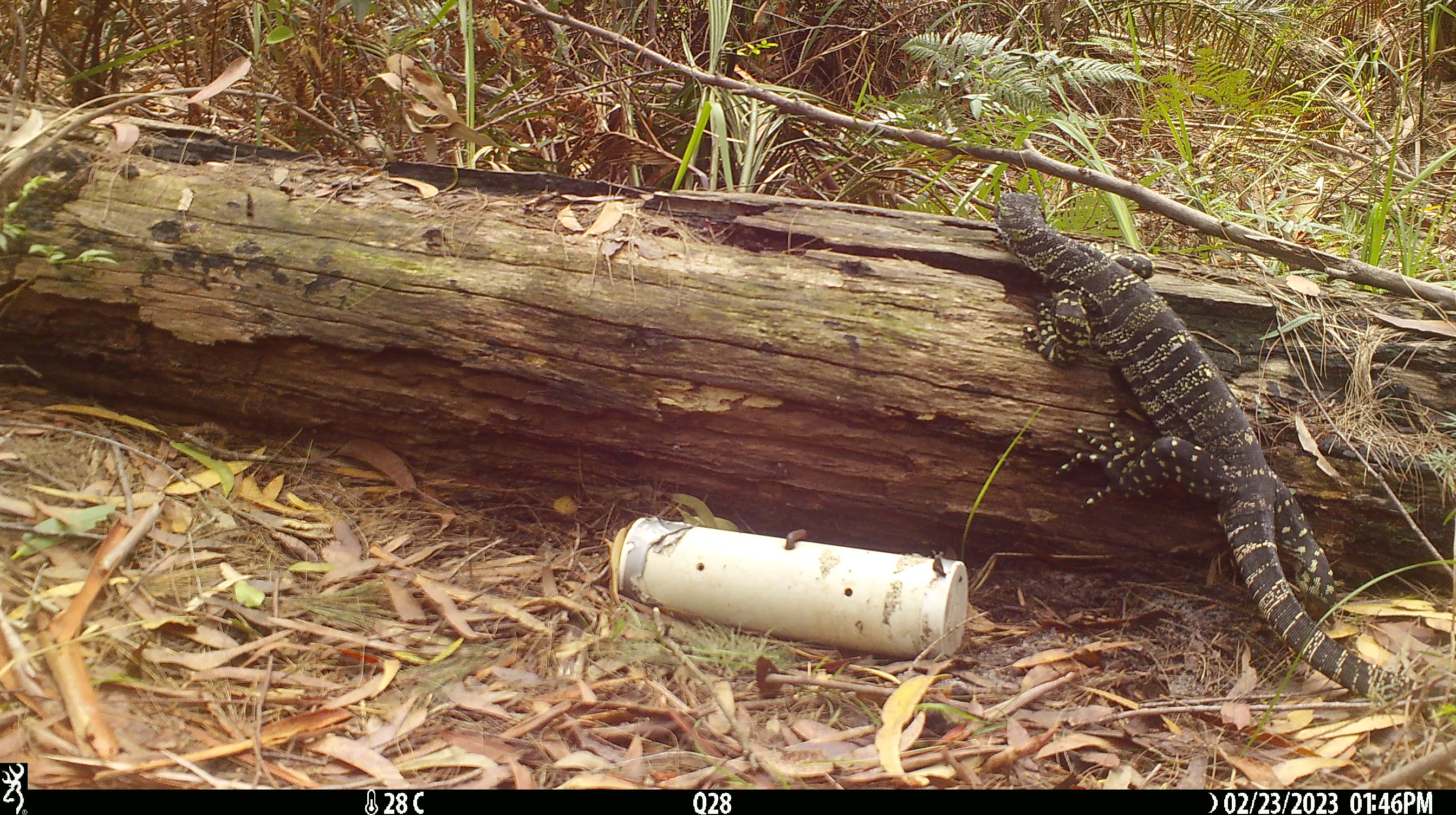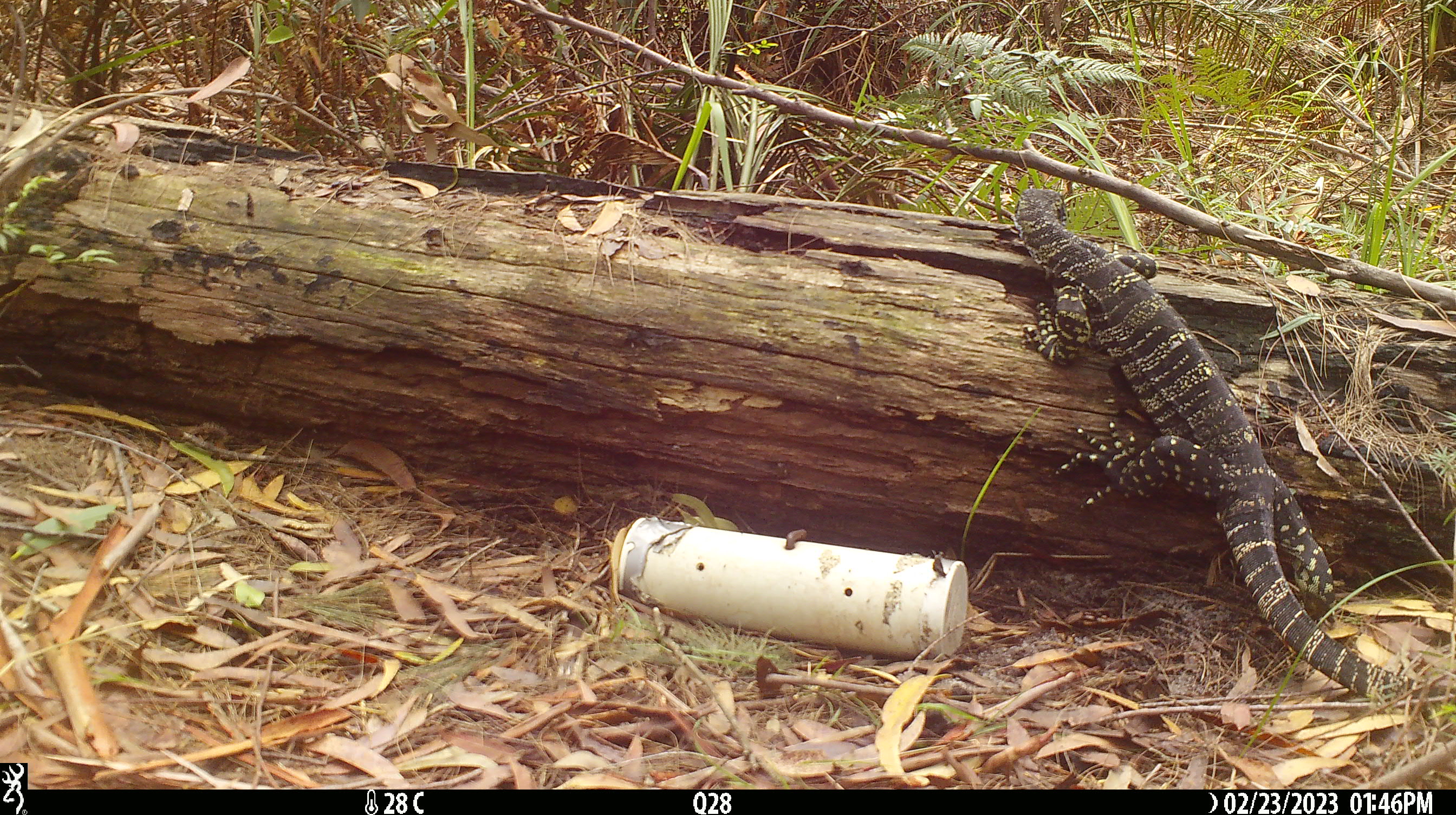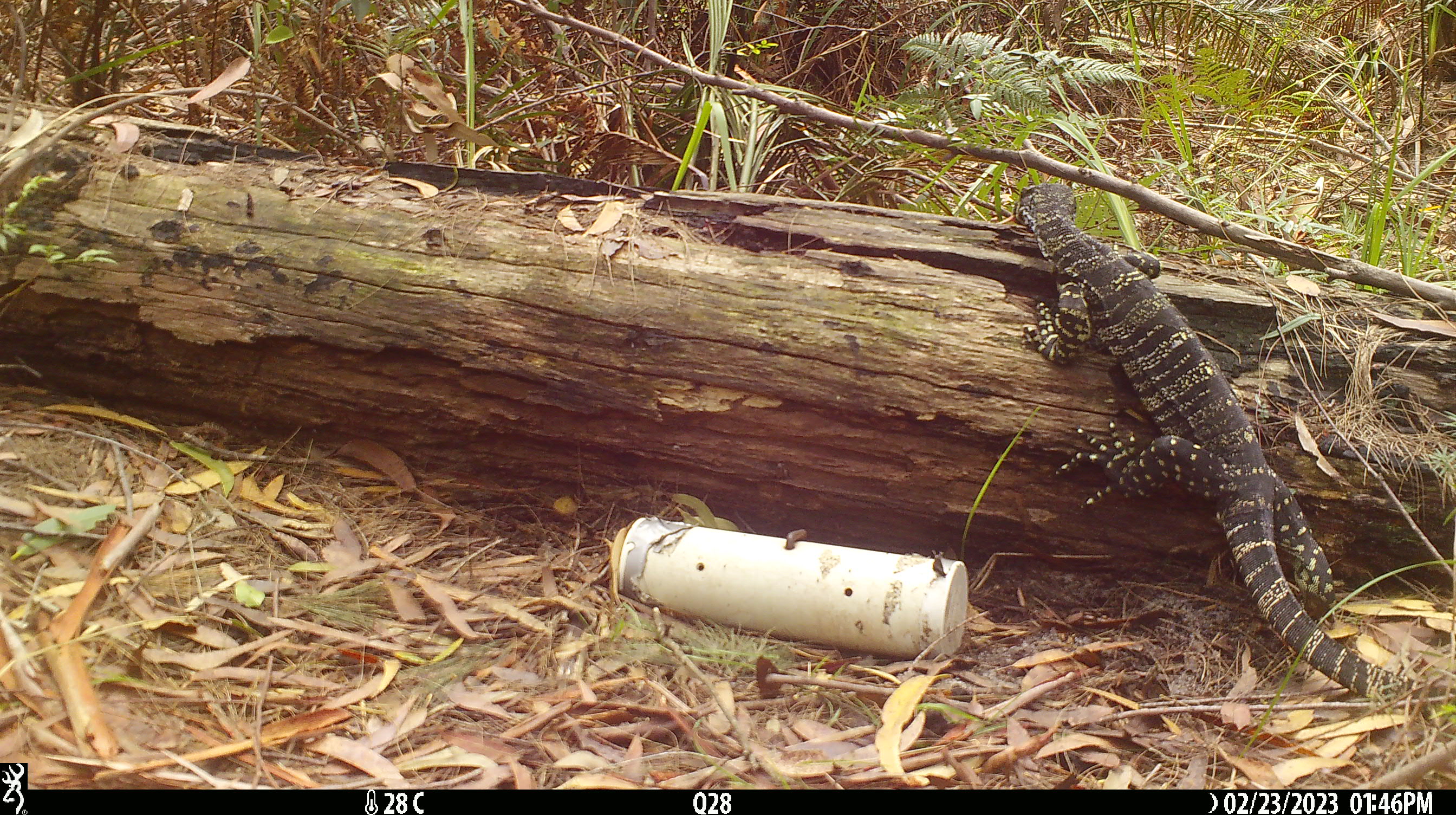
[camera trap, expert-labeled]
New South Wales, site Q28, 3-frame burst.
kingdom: Animalia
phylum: Chordata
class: Reptilia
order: Squamata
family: Varanidae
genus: Varanus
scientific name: Varanus varius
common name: lace monitor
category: goanna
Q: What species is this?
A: Goanna (lace monitor) (Varanus varius).